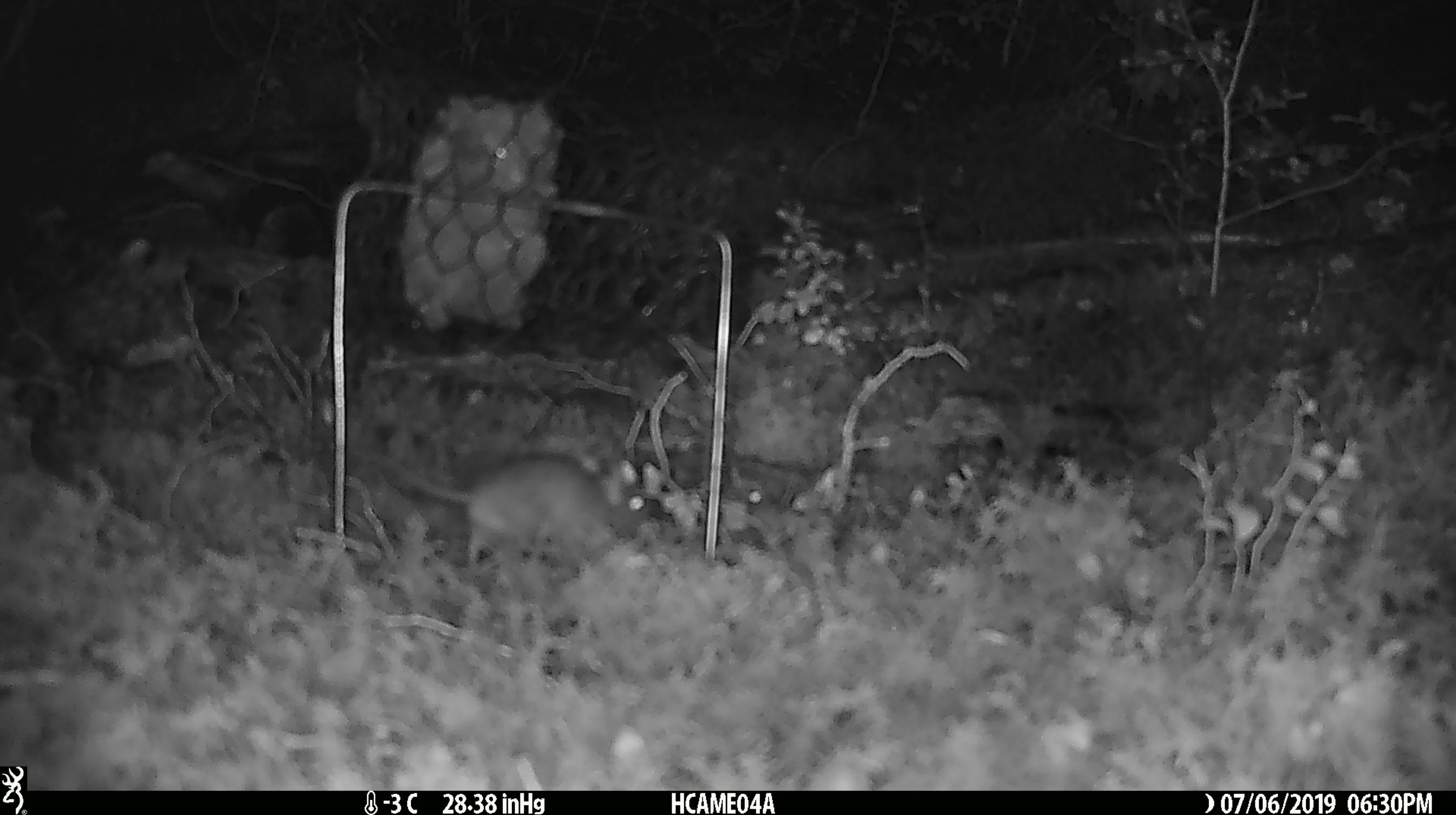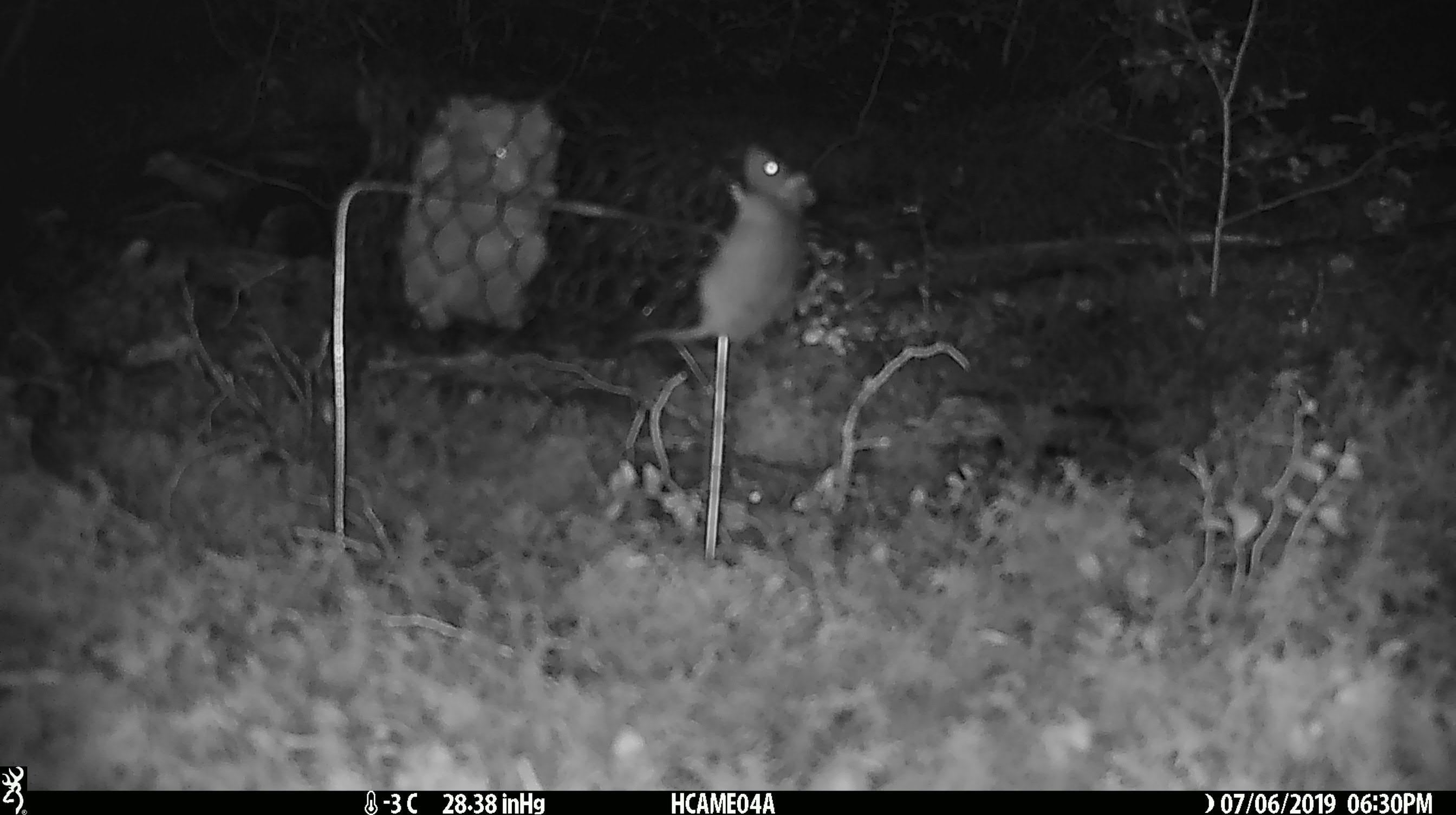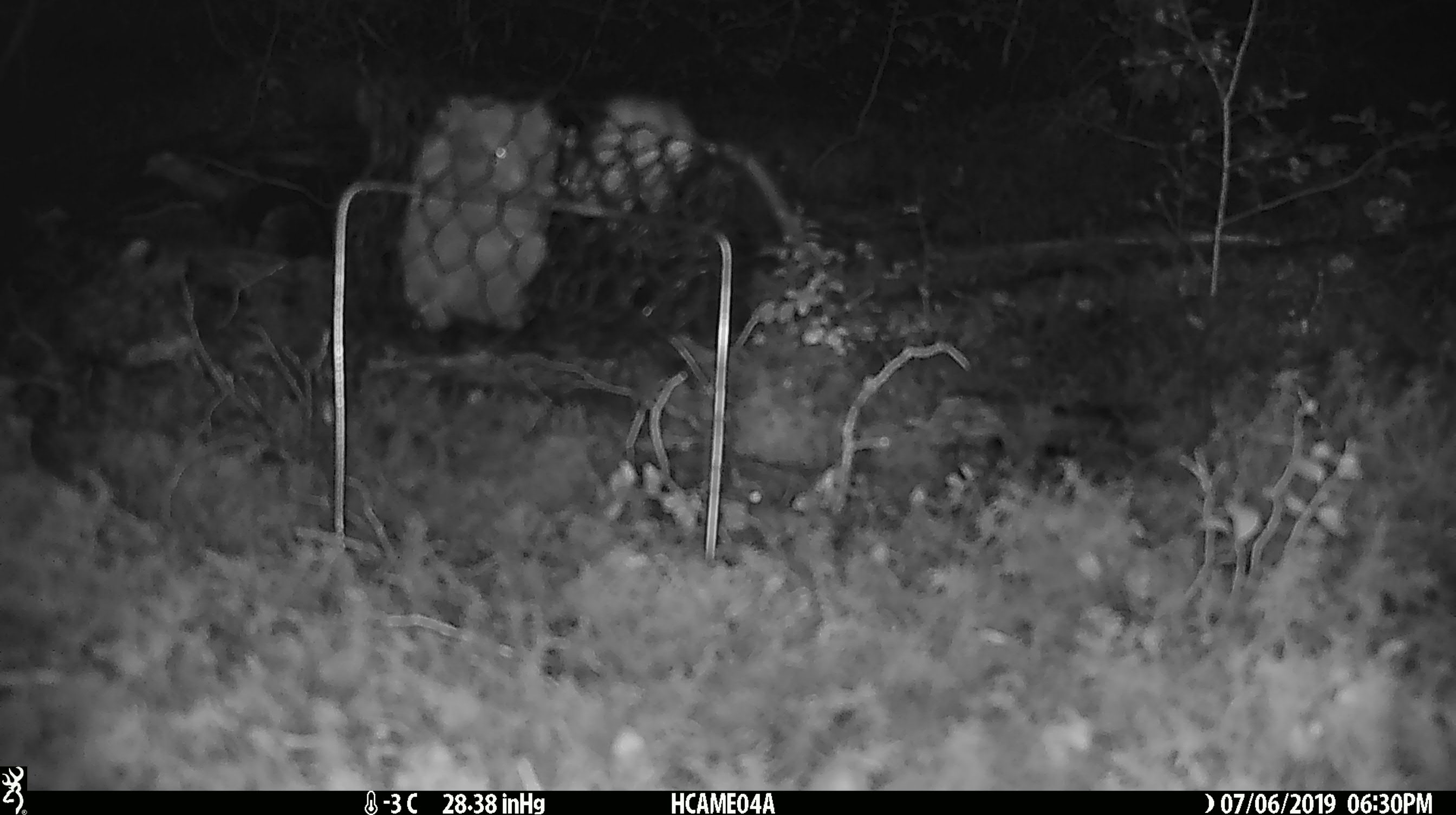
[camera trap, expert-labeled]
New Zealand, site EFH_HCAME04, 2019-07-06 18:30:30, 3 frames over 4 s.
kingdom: Animalia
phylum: Chordata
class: Mammalia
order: Rodentia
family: Muridae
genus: Mus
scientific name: Mus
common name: mouse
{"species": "mouse (Mus)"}